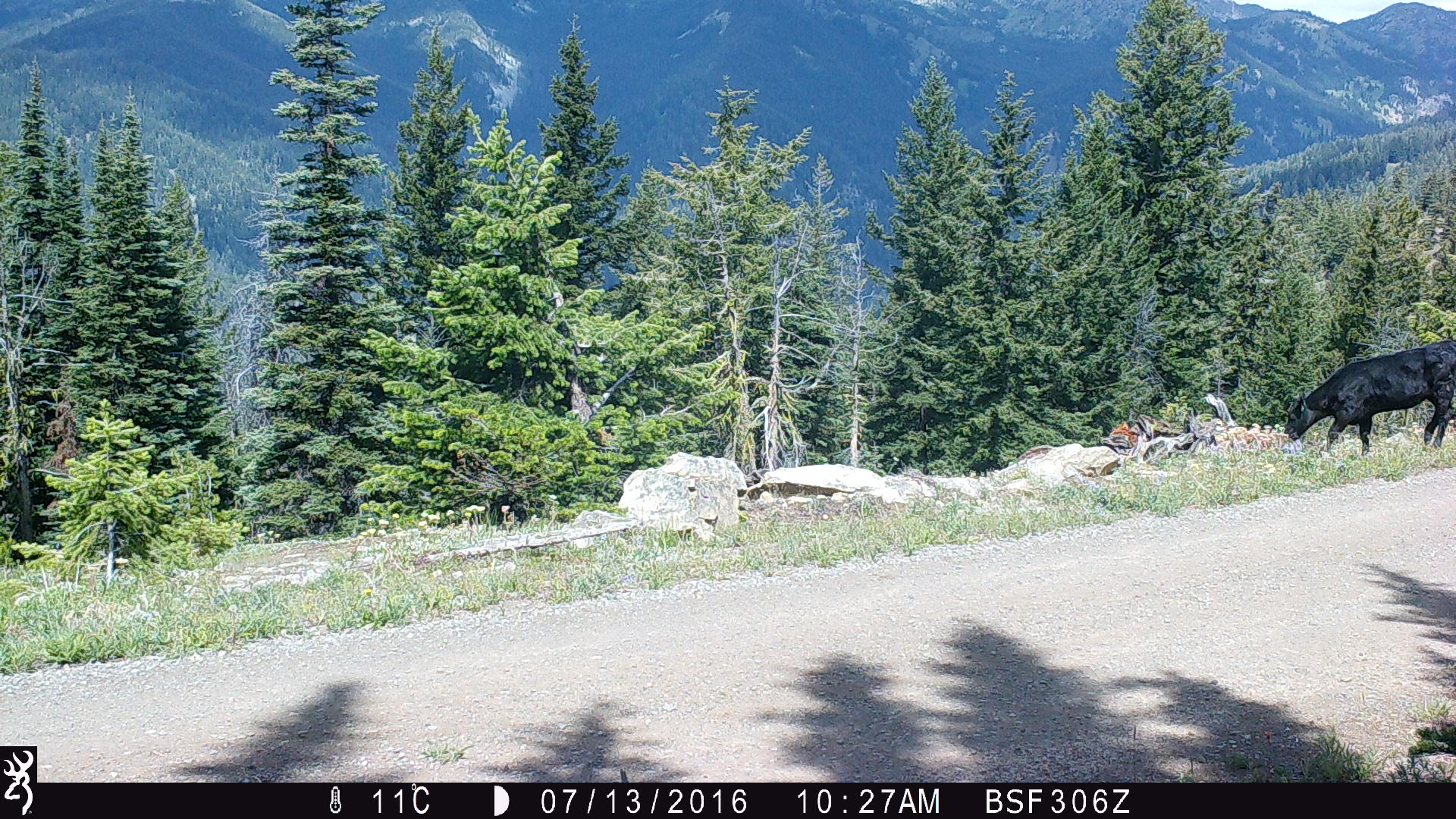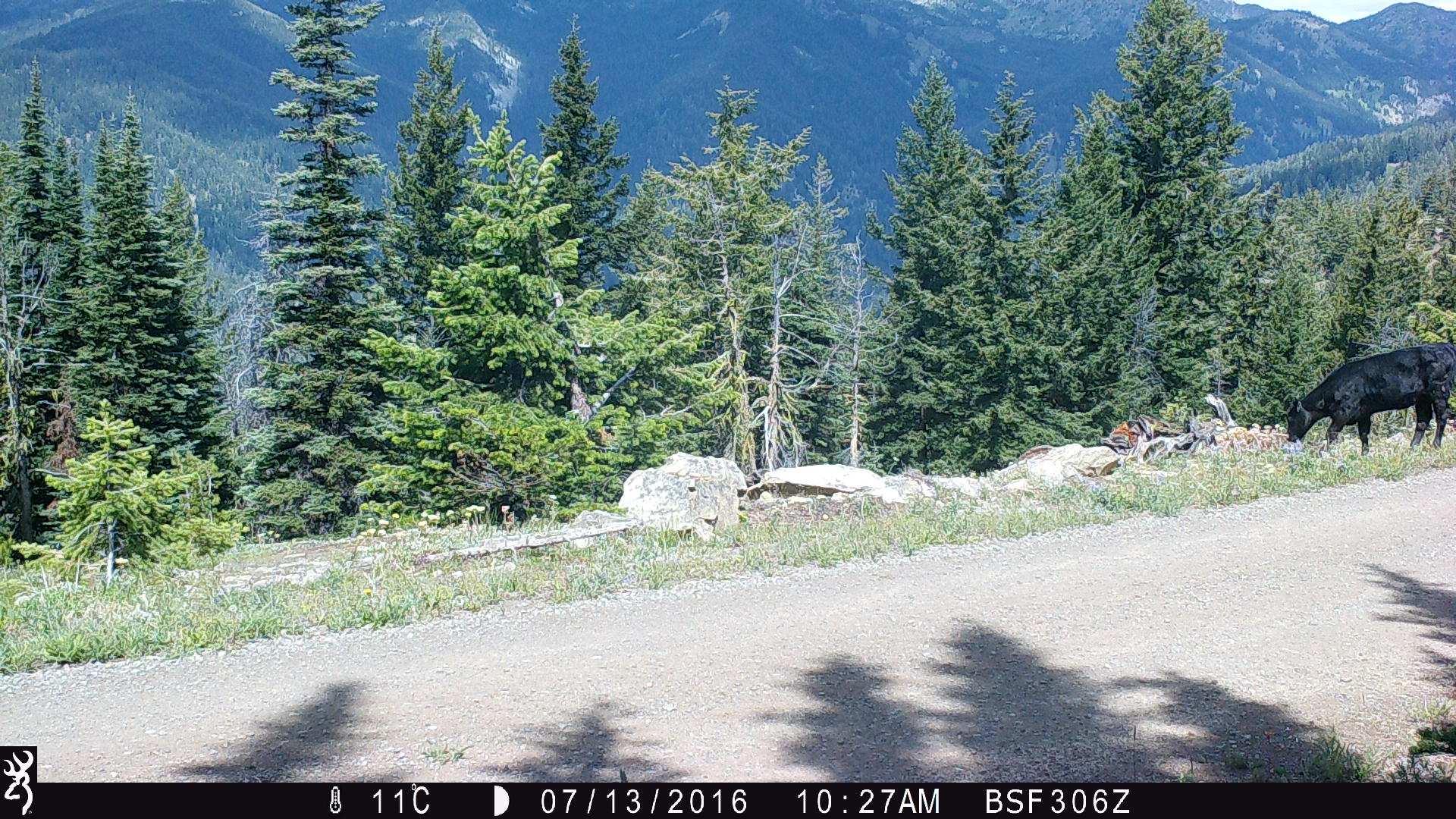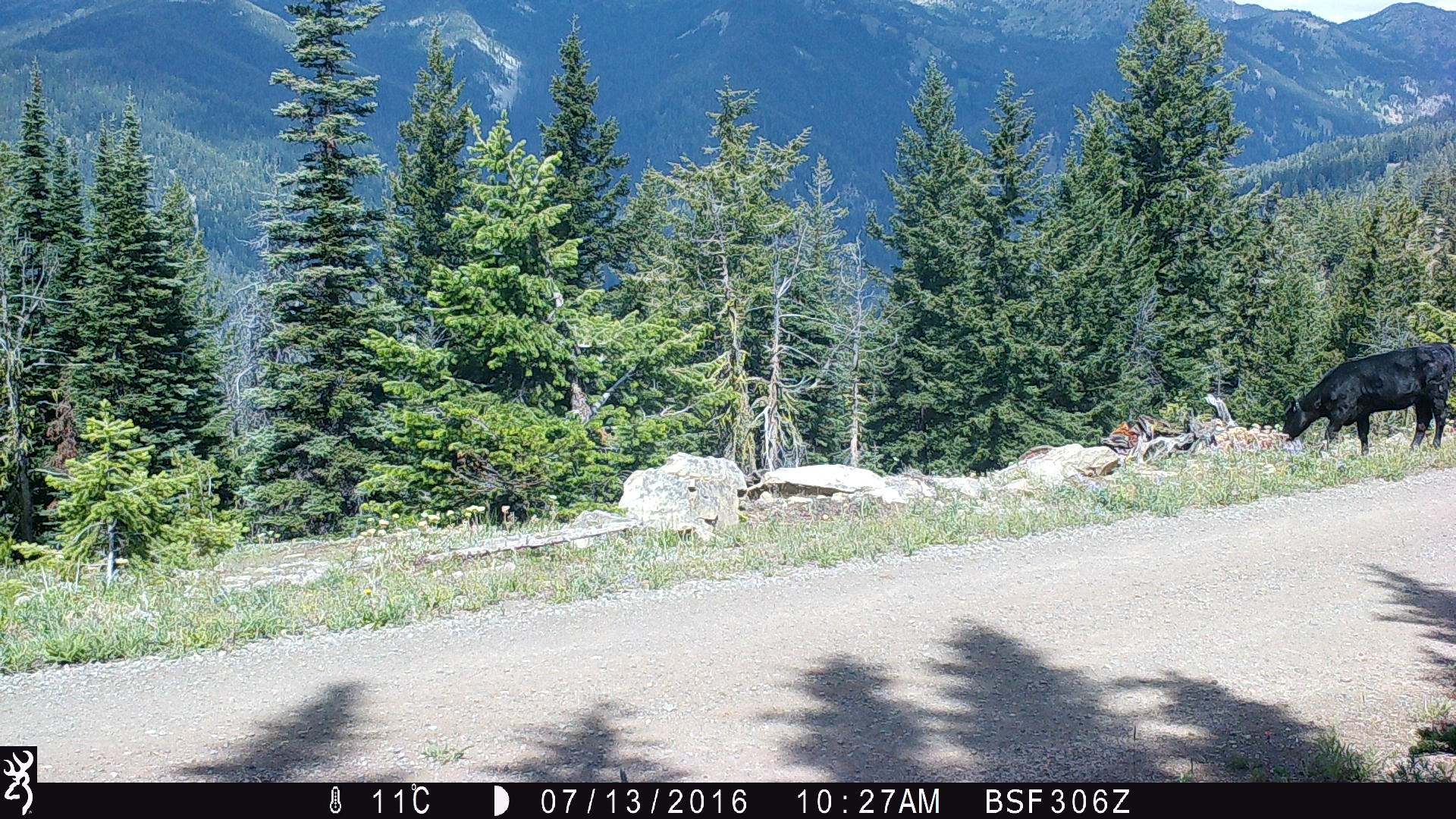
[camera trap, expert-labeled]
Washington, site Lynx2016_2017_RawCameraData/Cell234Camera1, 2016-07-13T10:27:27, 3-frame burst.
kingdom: Animalia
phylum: Chordata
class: Mammalia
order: Artiodactyla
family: Bovidae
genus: Bos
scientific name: Bos taurus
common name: domestic cattle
Domestic cattle (Bos taurus). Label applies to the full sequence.